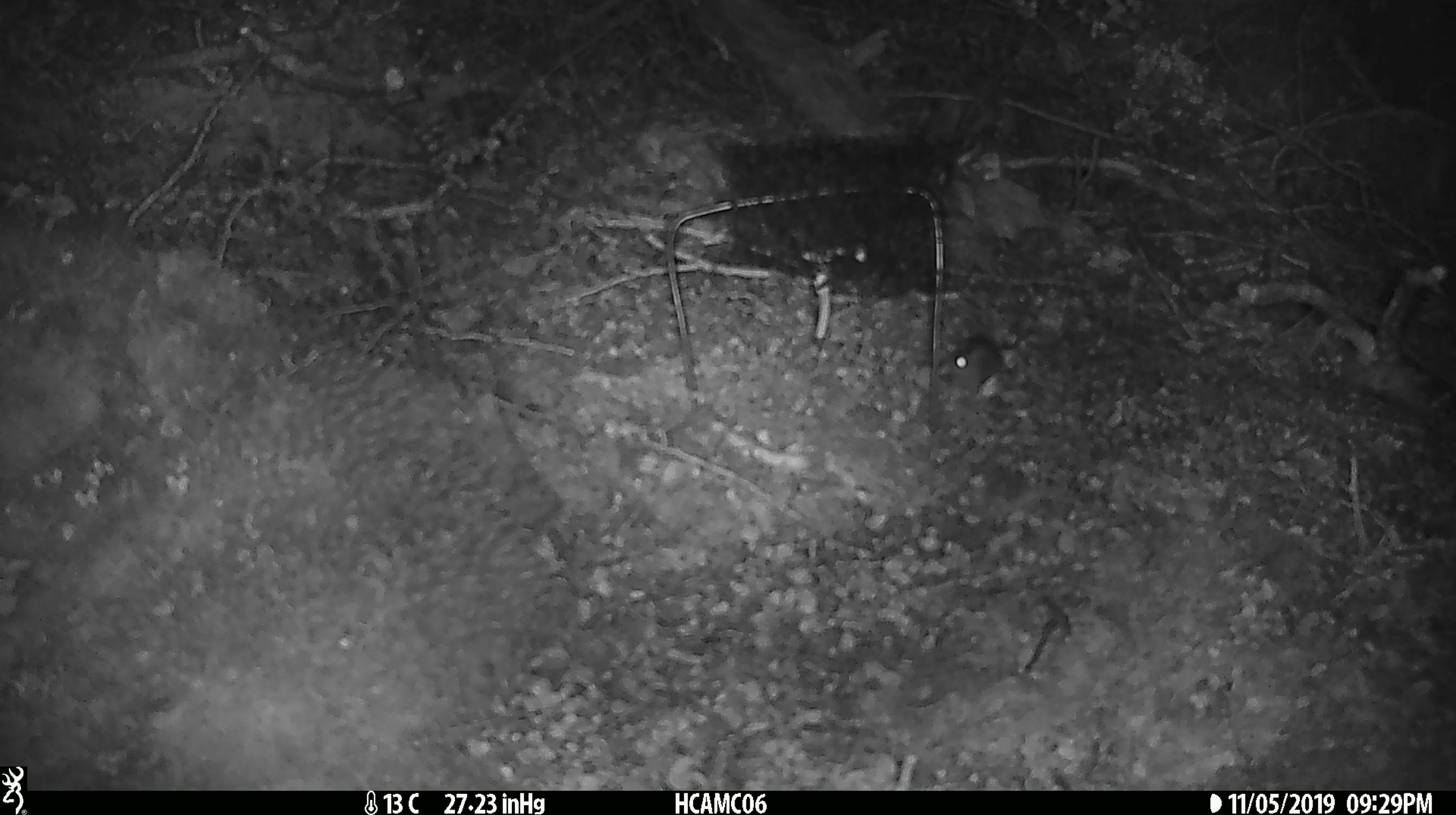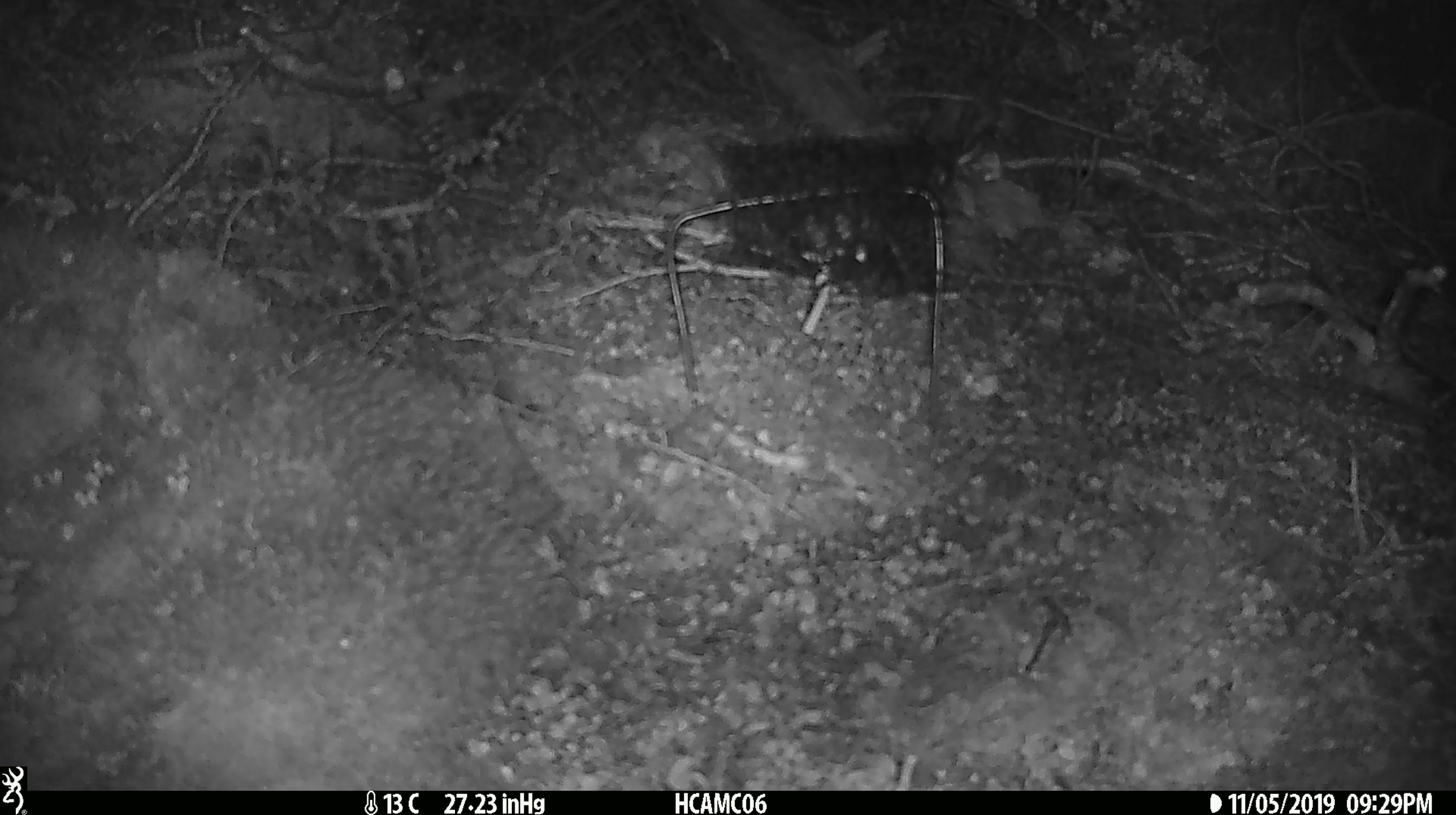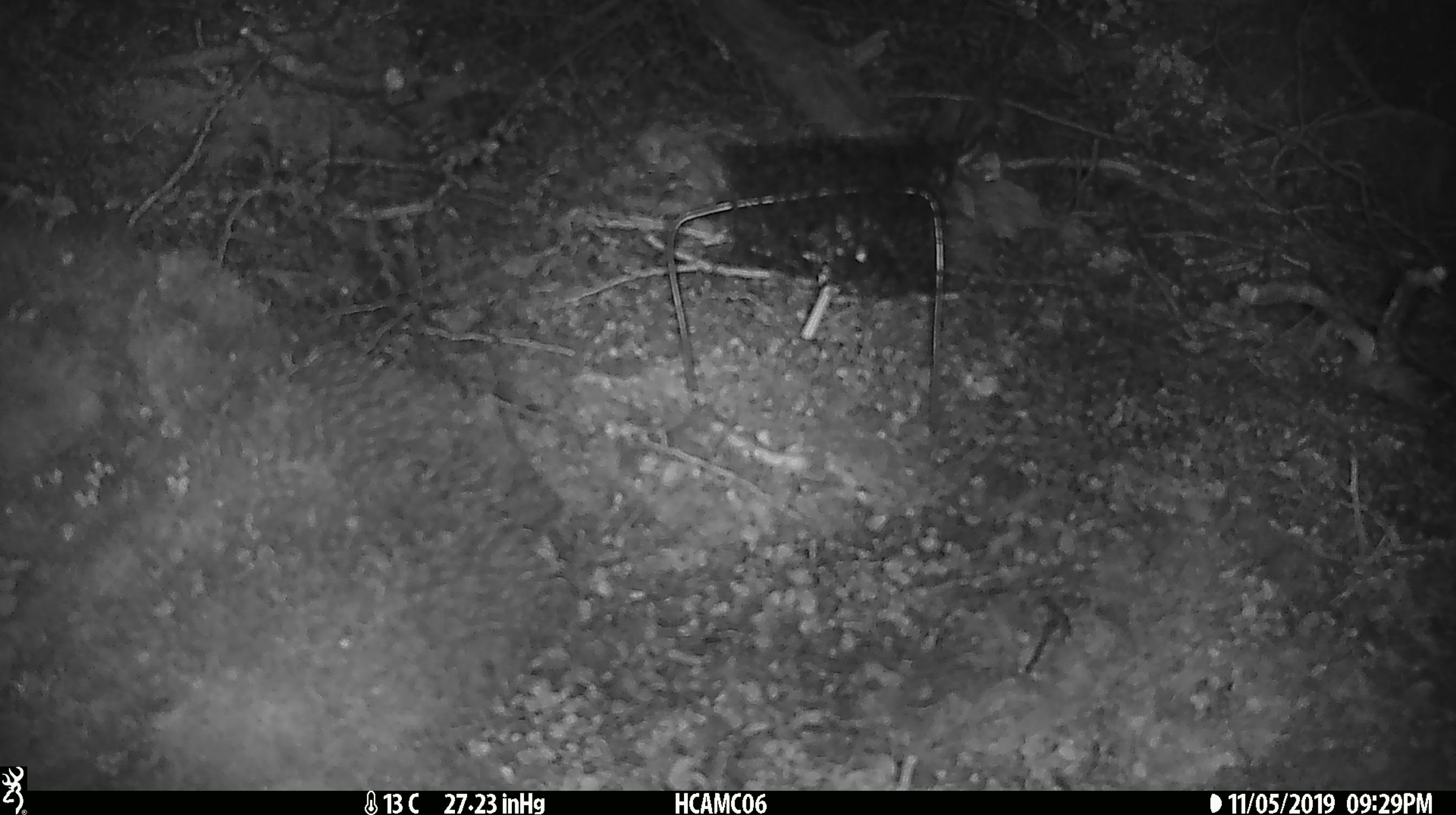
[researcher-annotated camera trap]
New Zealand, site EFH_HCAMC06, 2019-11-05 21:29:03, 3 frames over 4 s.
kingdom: Animalia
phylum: Chordata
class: Mammalia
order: Rodentia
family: Muridae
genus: Mus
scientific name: Mus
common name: mouse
Mouse (Mus).